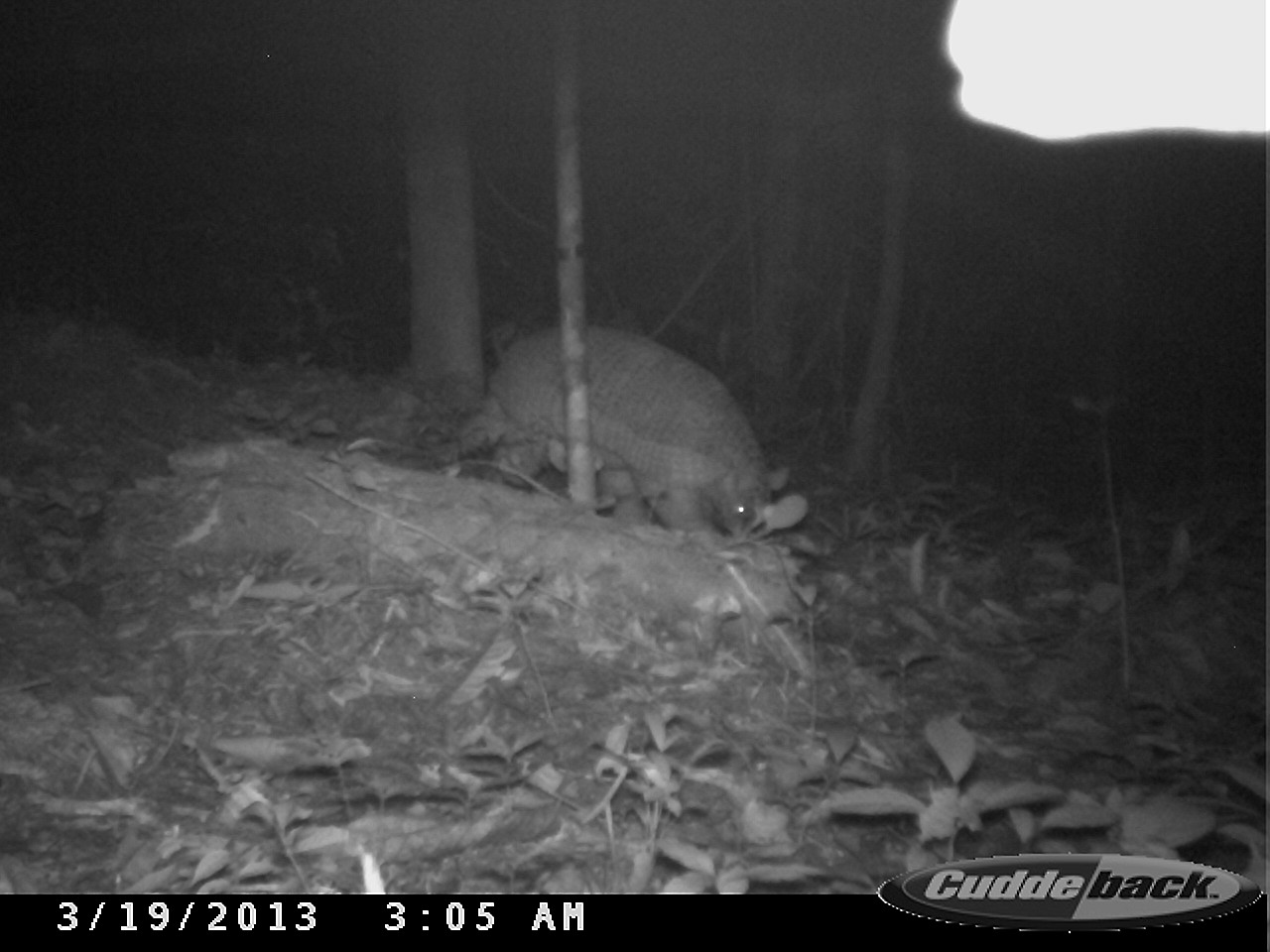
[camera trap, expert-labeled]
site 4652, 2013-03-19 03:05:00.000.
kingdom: Animalia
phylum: Chordata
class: Mammalia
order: Cingulata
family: Chlamyphoridae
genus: Priodontes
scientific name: Priodontes maximus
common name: giant armadillo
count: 1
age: adult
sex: male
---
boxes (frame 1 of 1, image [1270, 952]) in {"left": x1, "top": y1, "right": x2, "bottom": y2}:
priodontes maximus: {"left": 486, "top": 317, "right": 789, "bottom": 540}